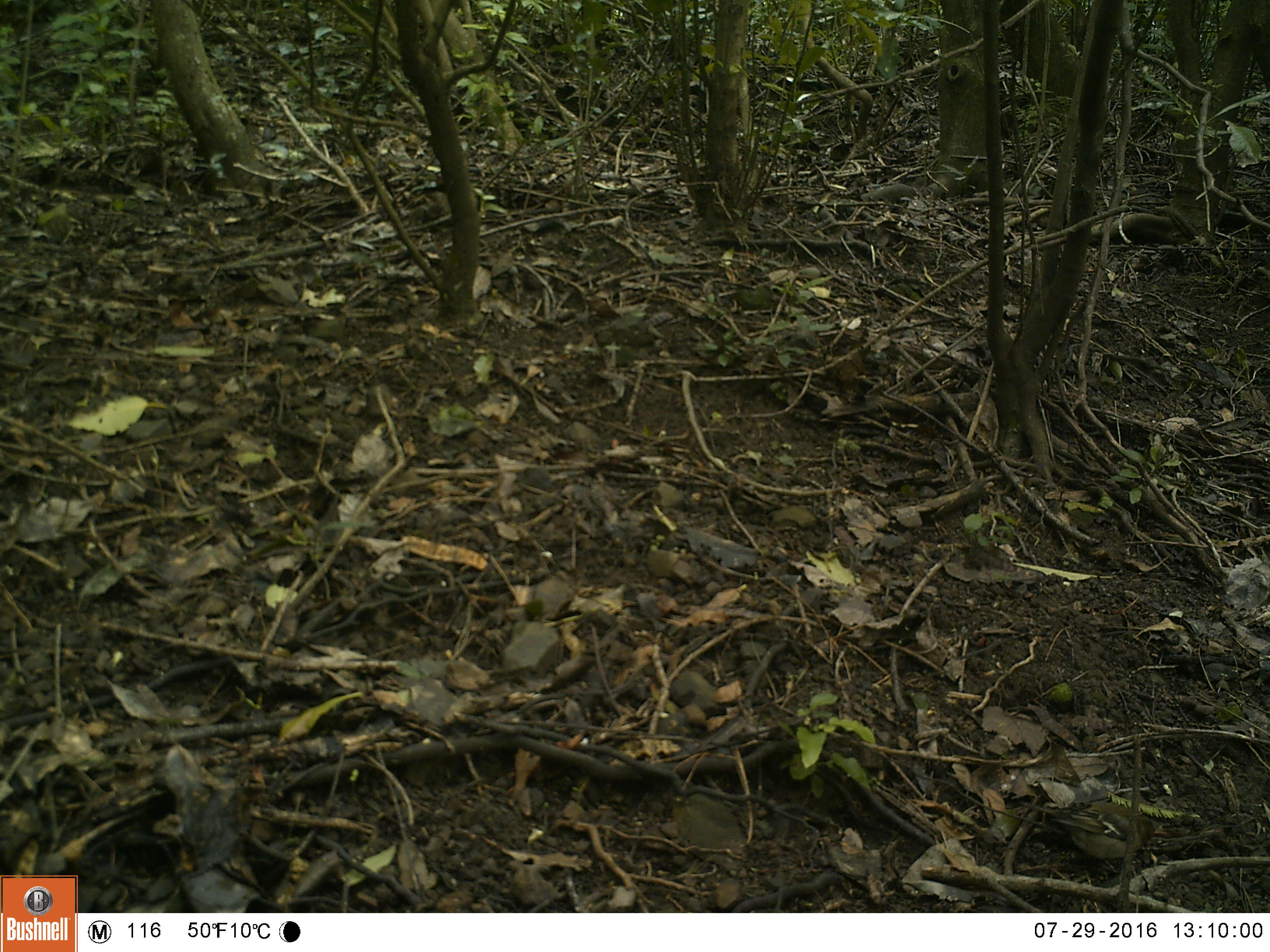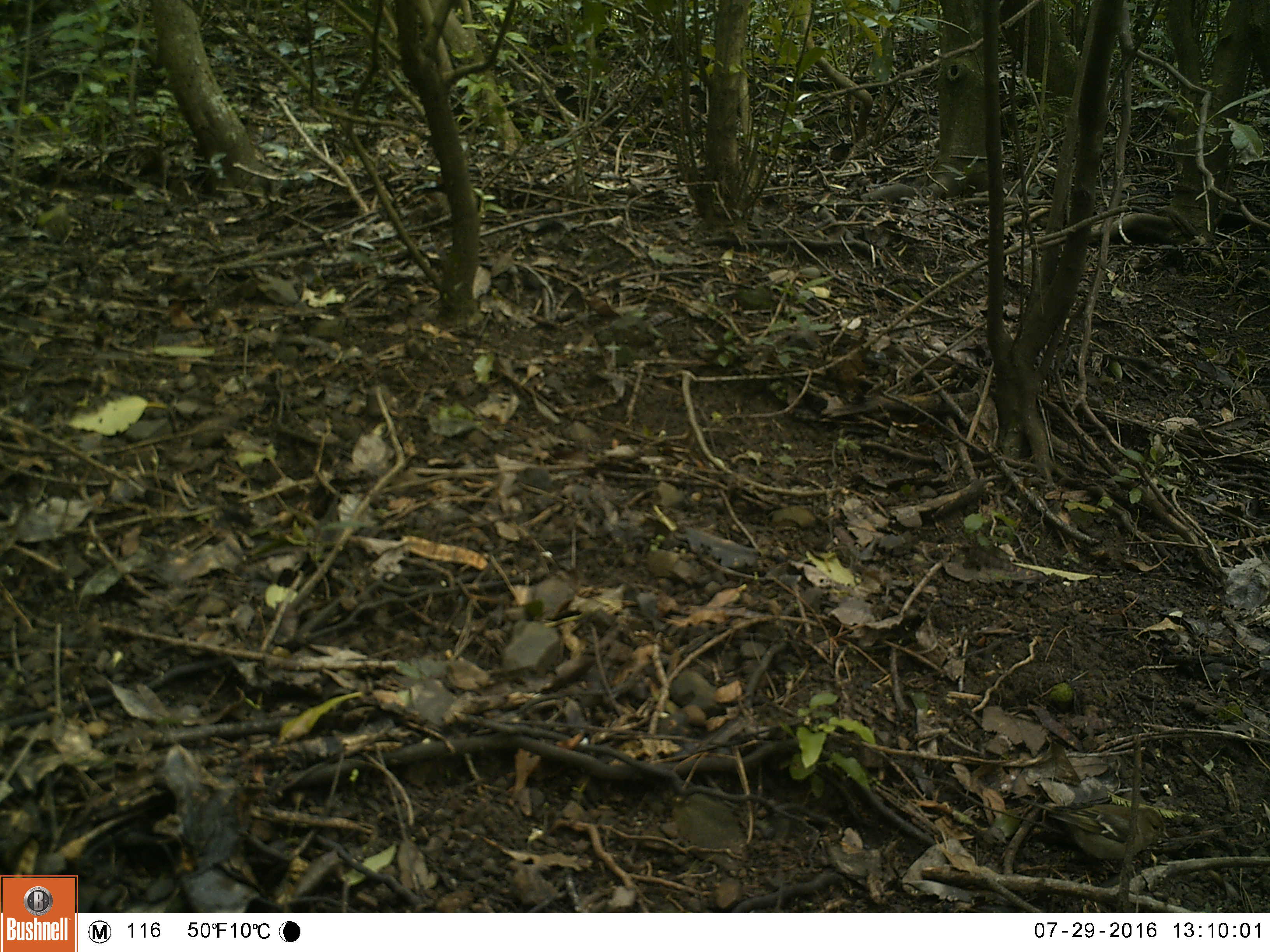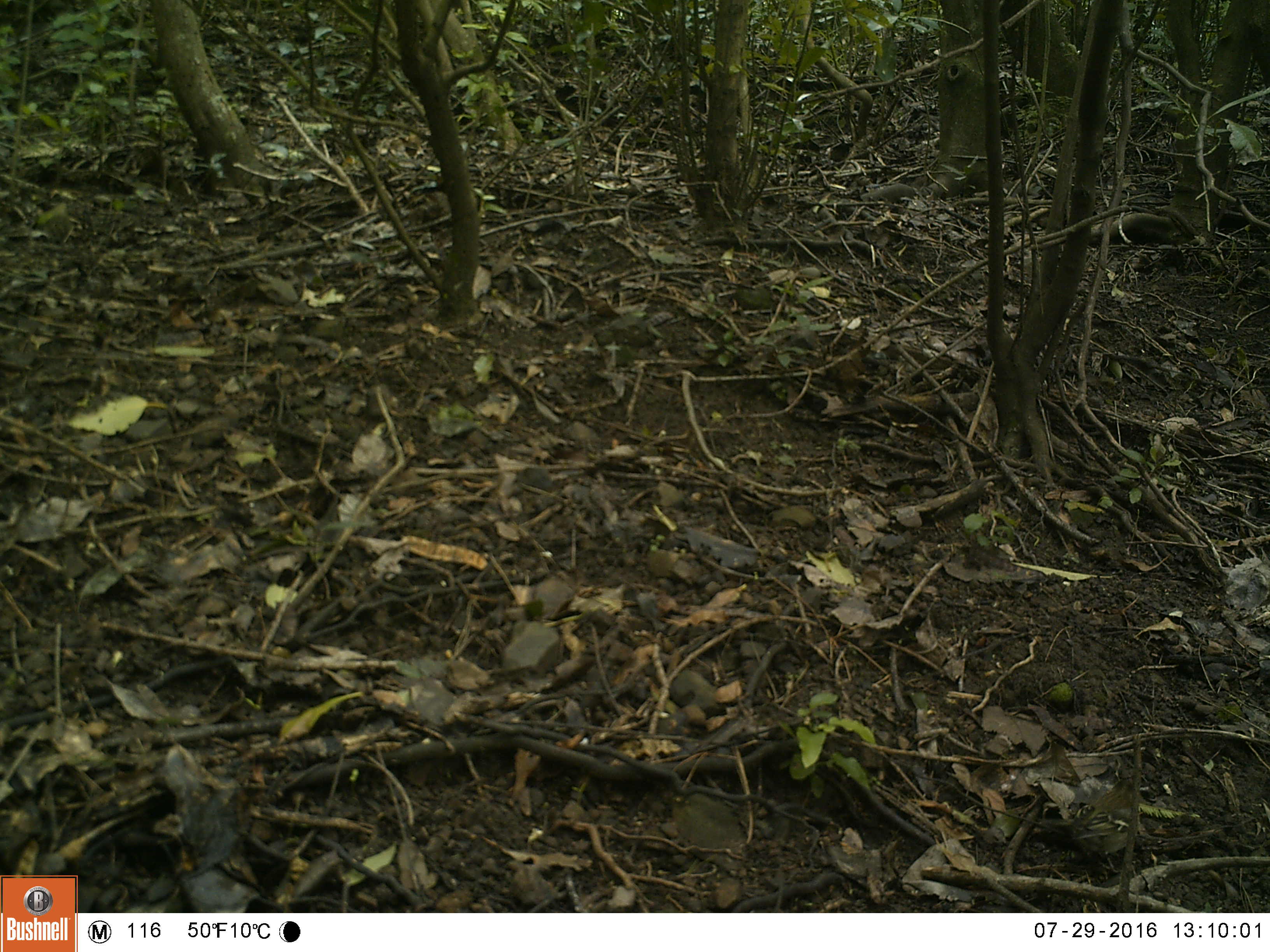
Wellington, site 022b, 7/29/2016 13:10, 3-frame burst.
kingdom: Animalia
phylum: Chordata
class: Aves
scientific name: Aves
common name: bird